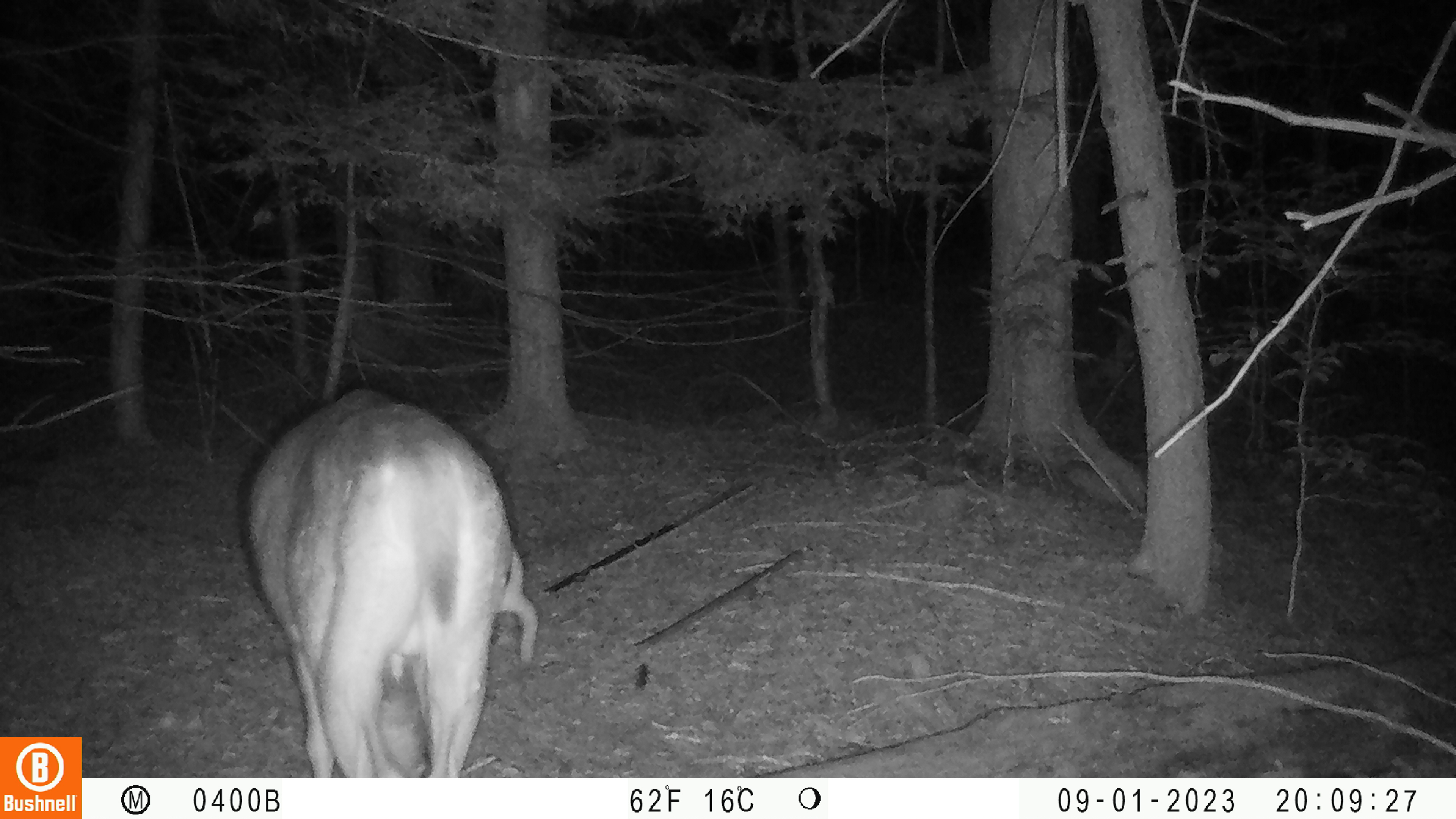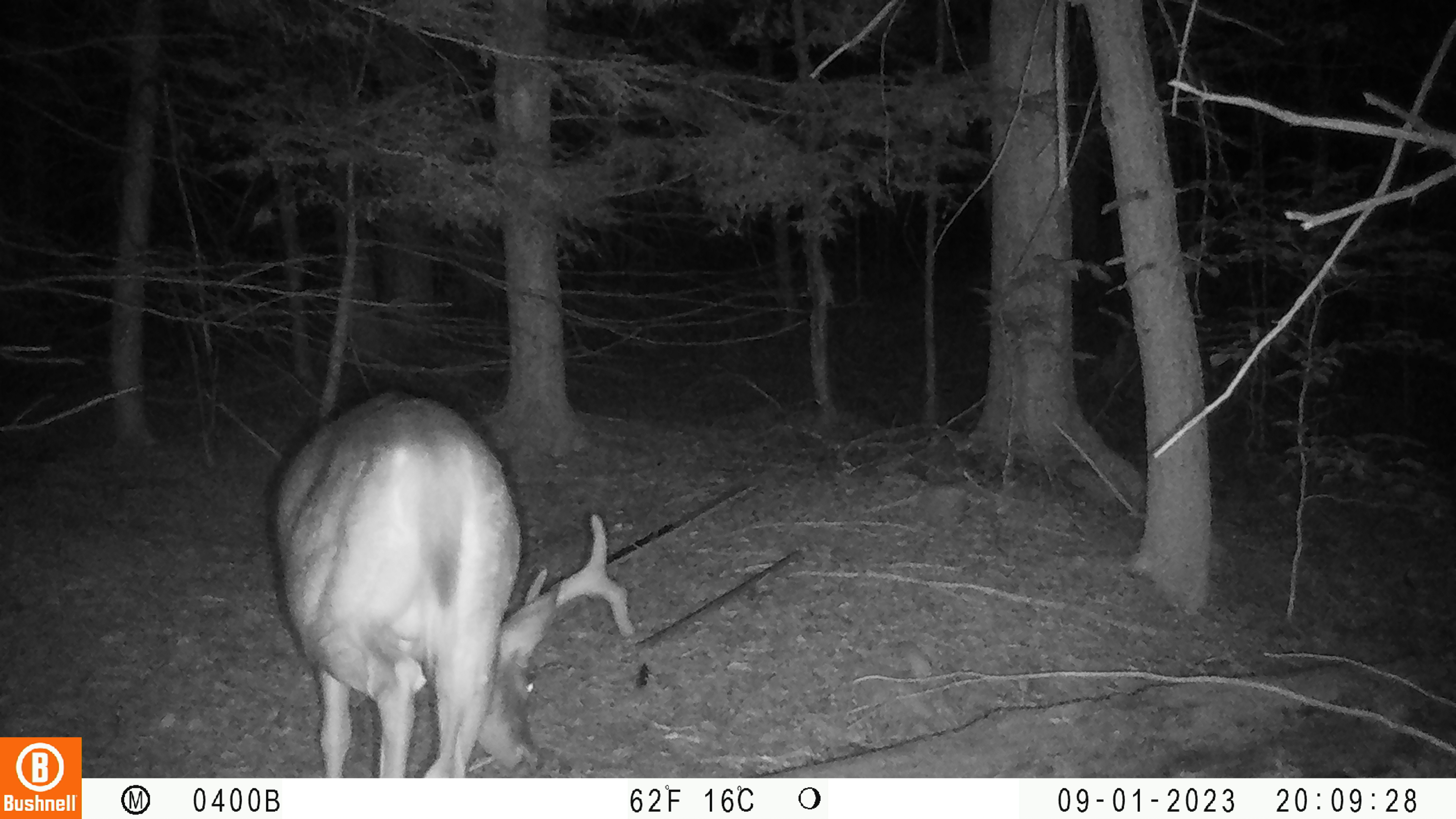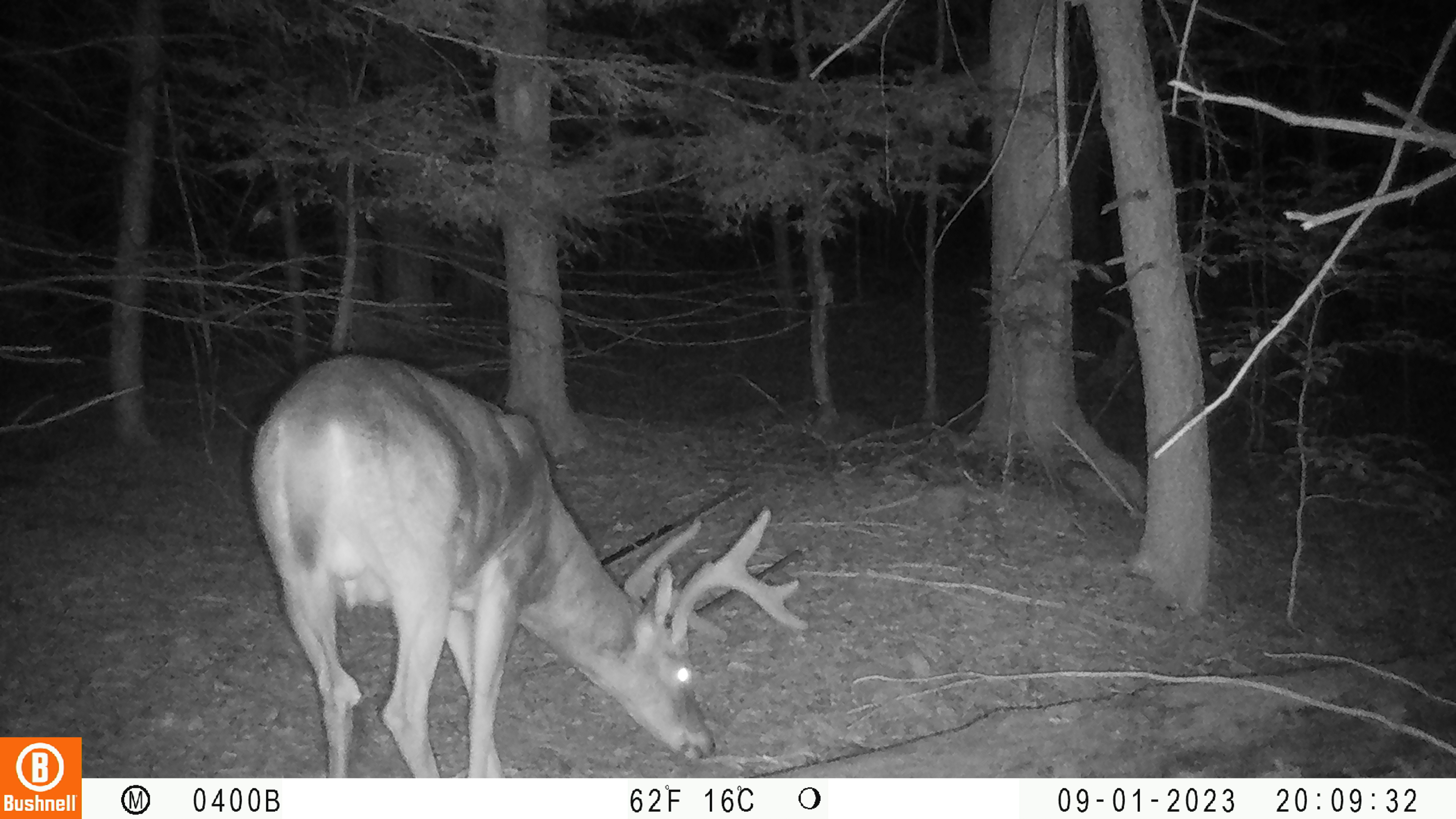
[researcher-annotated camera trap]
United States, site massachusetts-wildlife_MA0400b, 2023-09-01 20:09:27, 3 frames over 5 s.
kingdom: Animalia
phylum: Chordata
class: Mammalia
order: Artiodactyla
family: Cervidae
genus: Odocoileus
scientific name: Odocoileus virginianus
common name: white-tailed deer